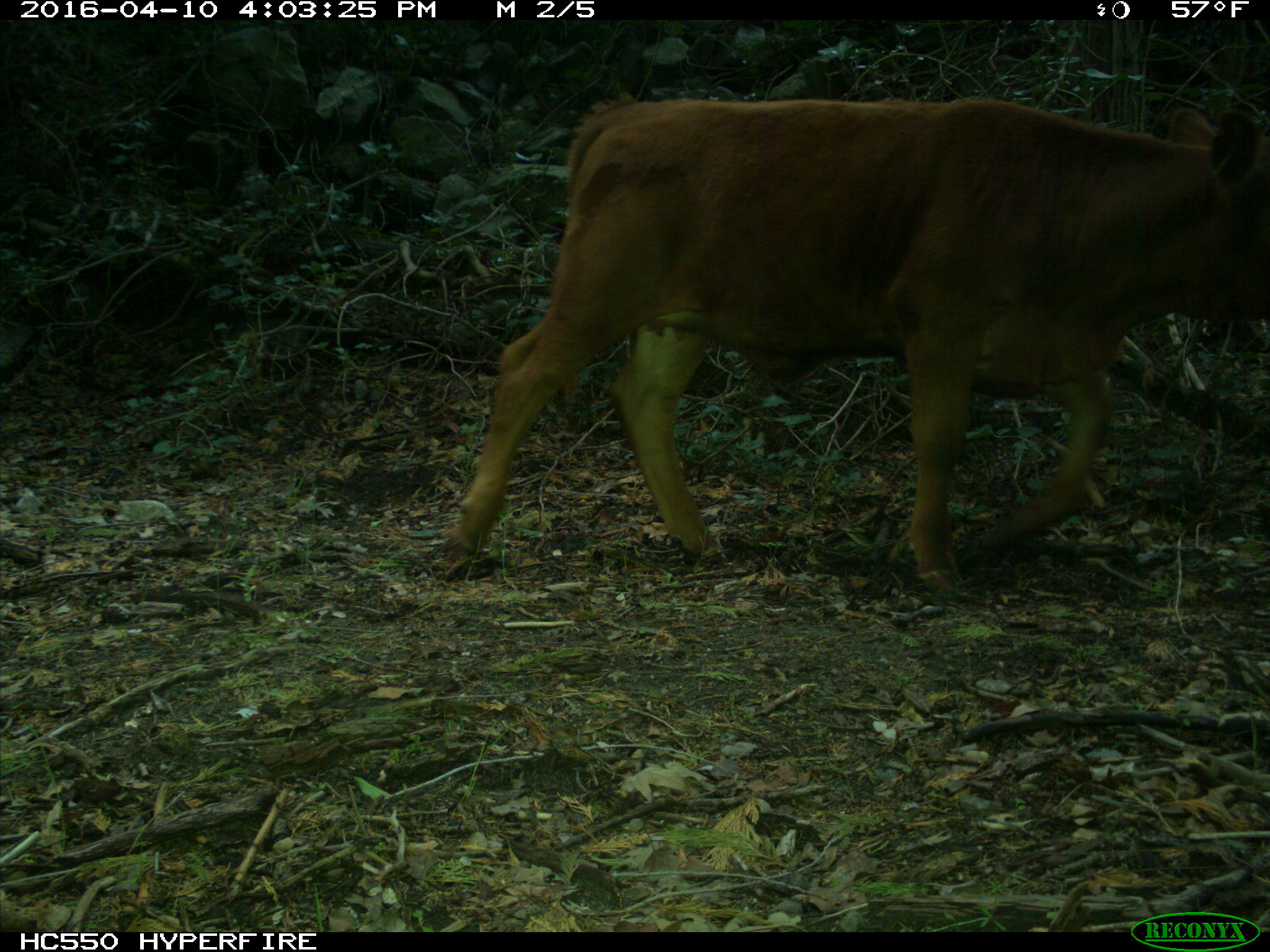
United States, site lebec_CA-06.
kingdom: Animalia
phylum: Chordata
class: Mammalia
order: Artiodactyla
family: Bovidae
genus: Bos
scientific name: Bos taurus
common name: domestic cow